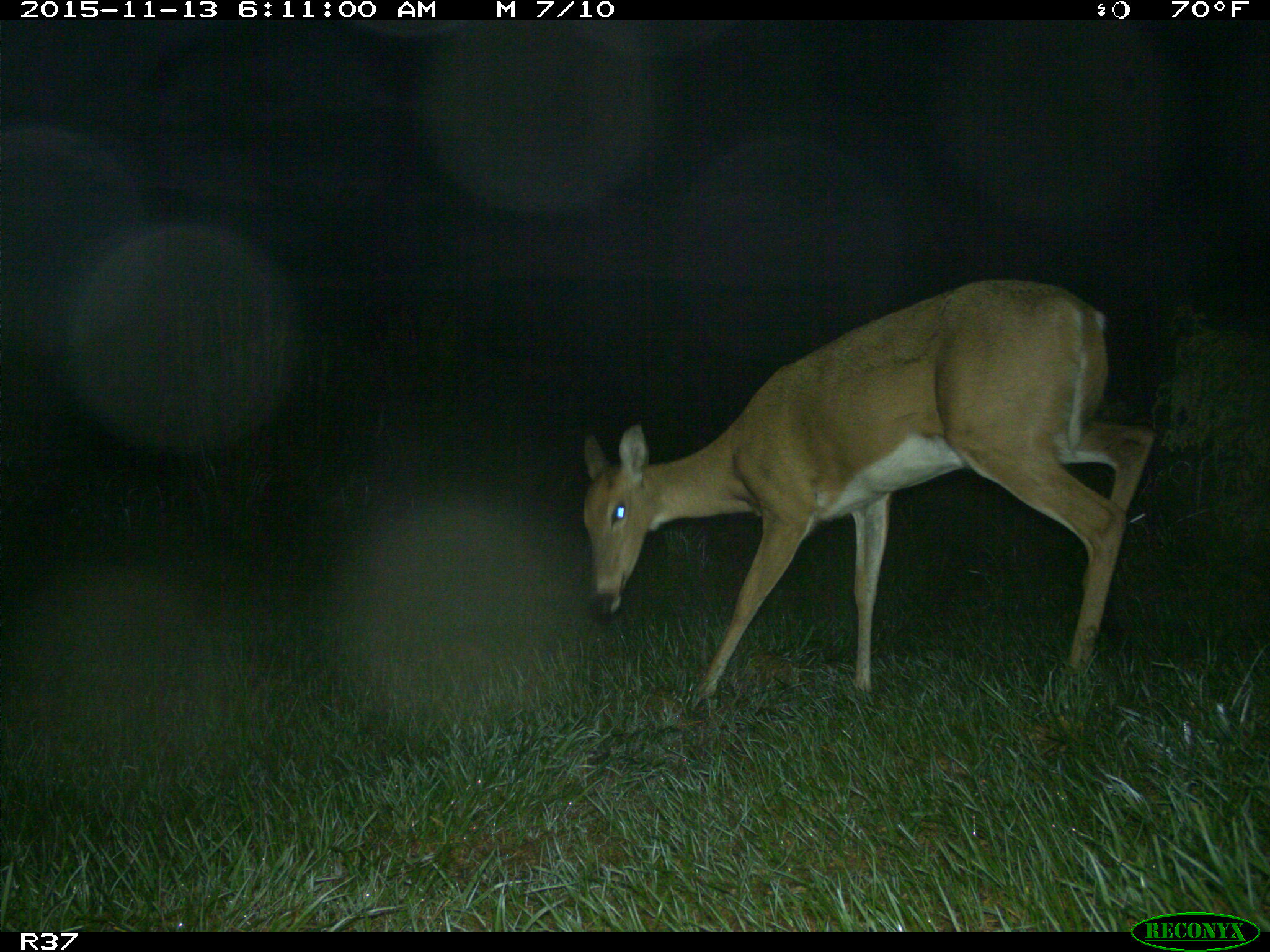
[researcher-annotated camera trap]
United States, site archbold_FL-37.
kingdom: Animalia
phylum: Chordata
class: Mammalia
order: Artiodactyla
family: Cervidae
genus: Odocoileus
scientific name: Odocoileus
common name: deer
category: unidentified deer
Unidentified deer (deer) (Odocoileus).